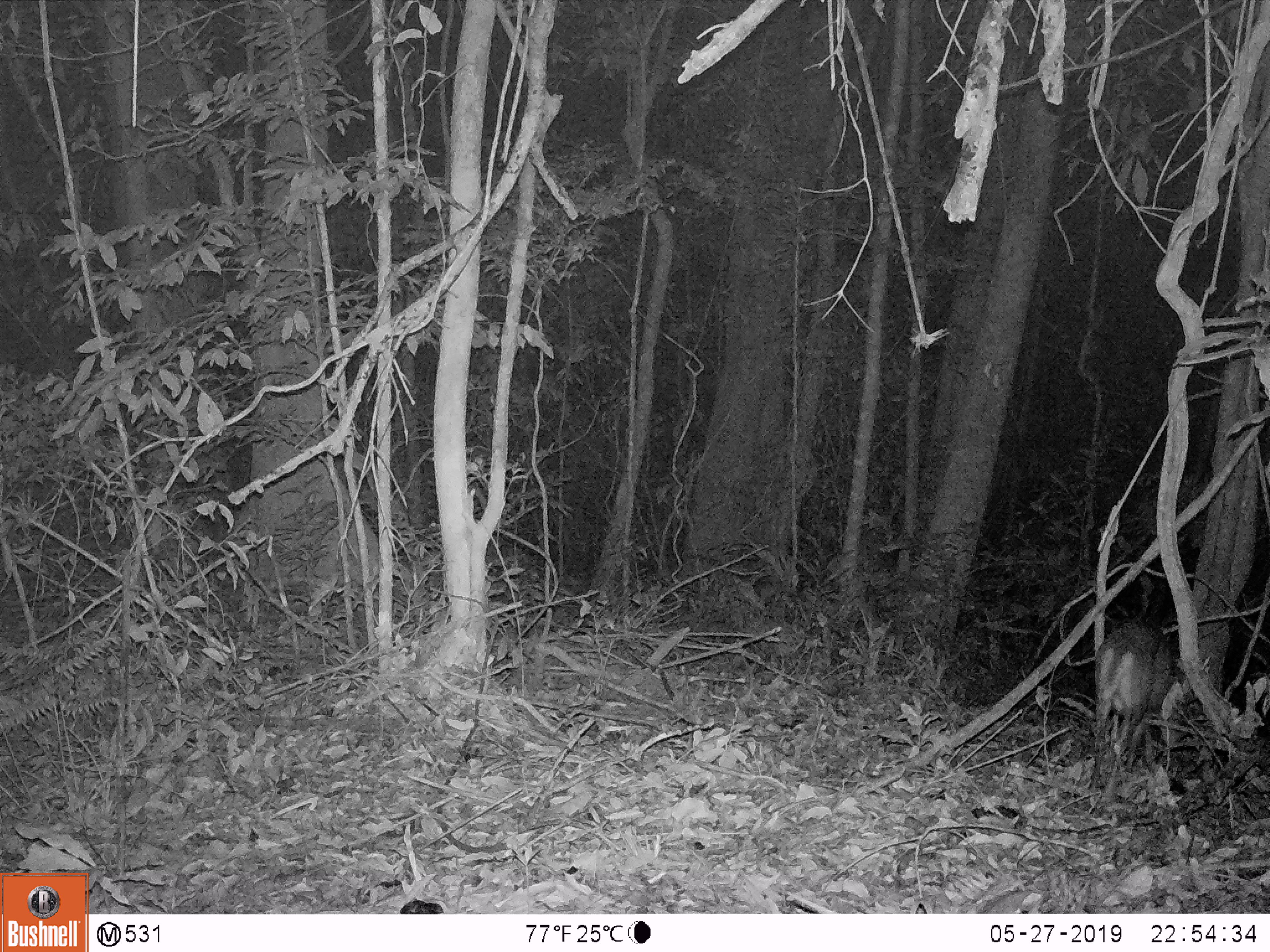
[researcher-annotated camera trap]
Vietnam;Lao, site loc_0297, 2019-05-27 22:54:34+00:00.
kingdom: Animalia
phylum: Chordata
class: Mammalia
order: Artiodactyla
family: Cervidae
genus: Muntiacus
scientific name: Muntiacus rooseveltorum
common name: roosevelt's muntjac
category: roosevelts muntjac group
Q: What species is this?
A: Roosevelts muntjac group (roosevelt's muntjac) (Muntiacus rooseveltorum).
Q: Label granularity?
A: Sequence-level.